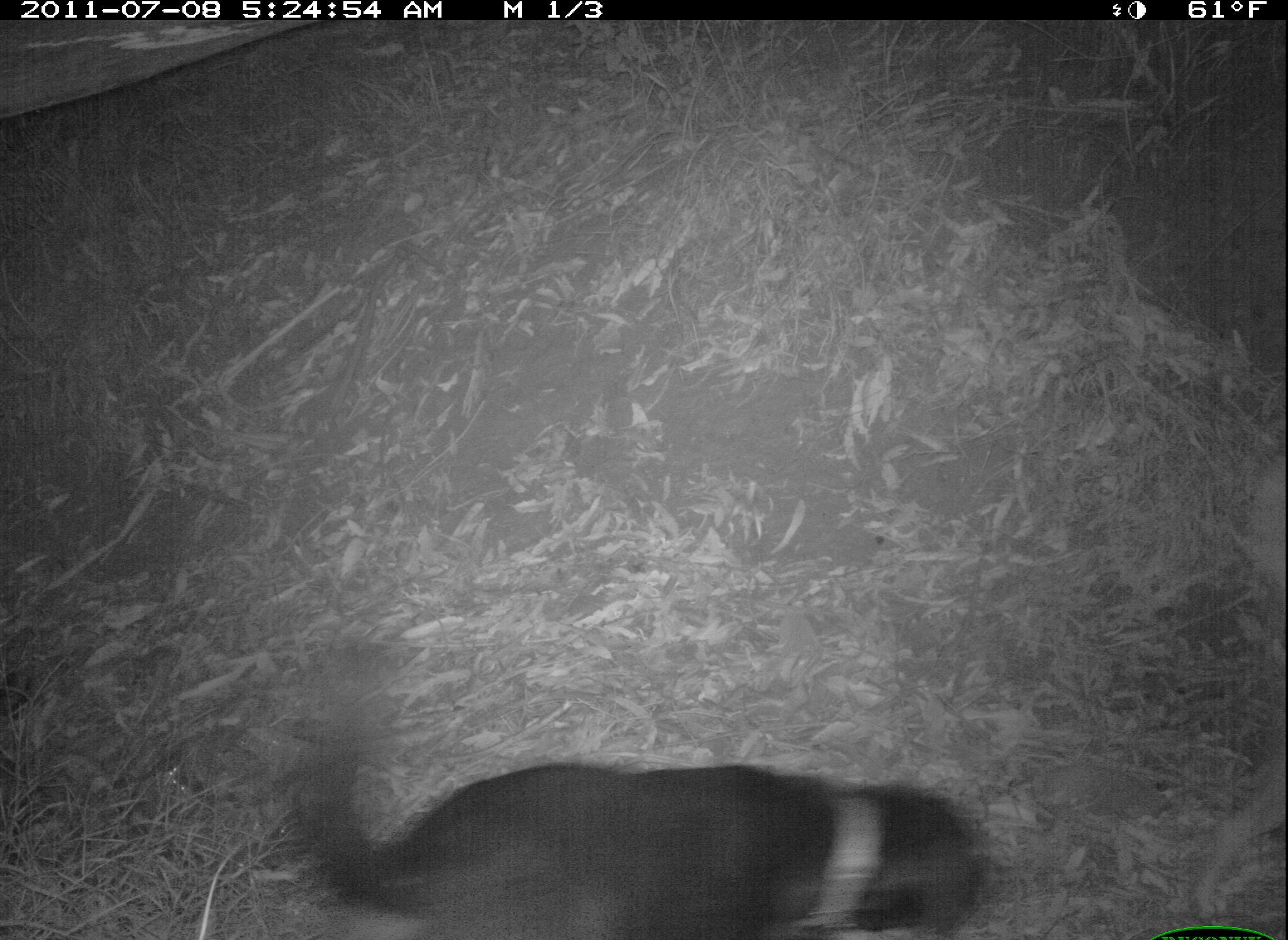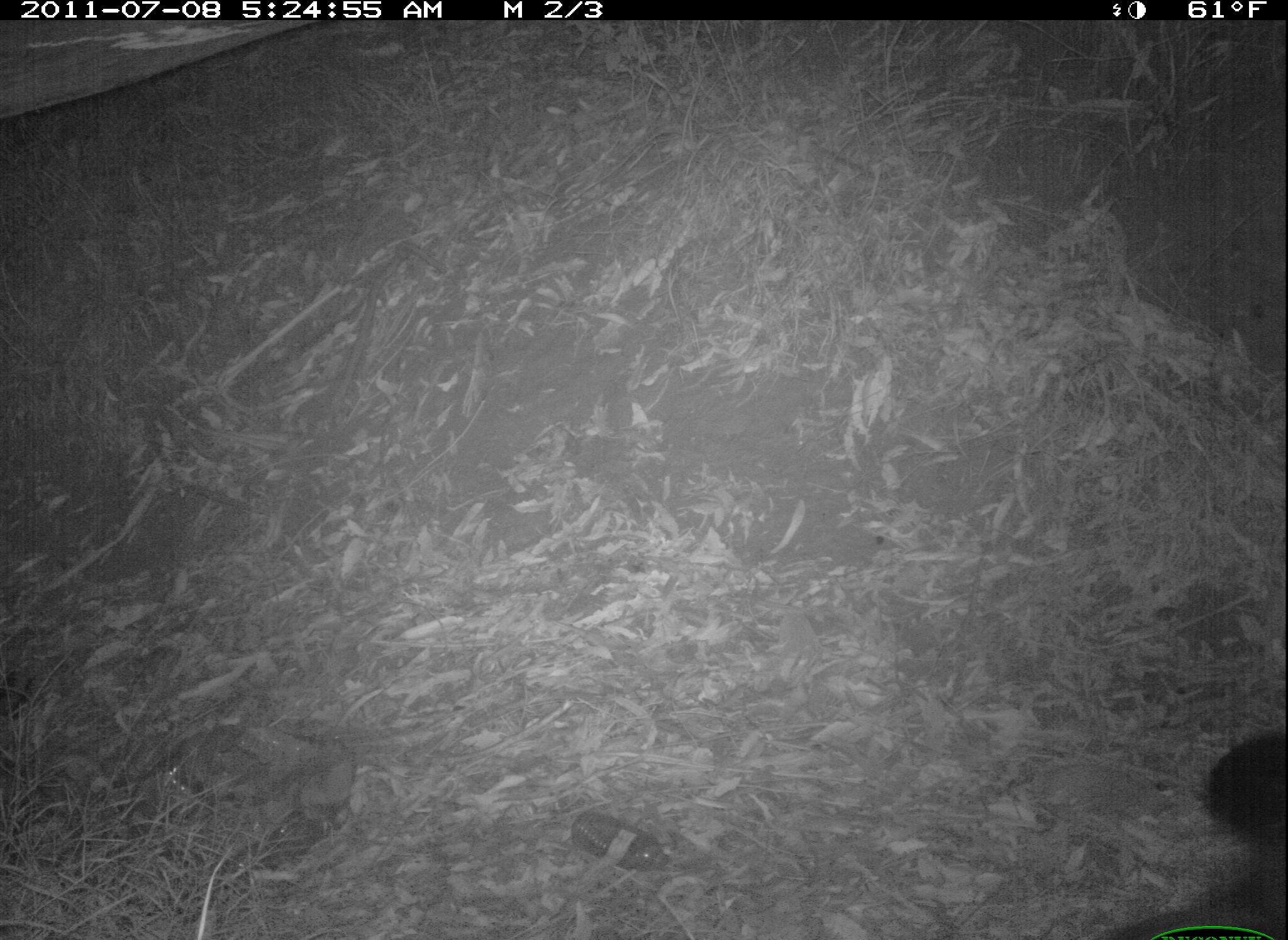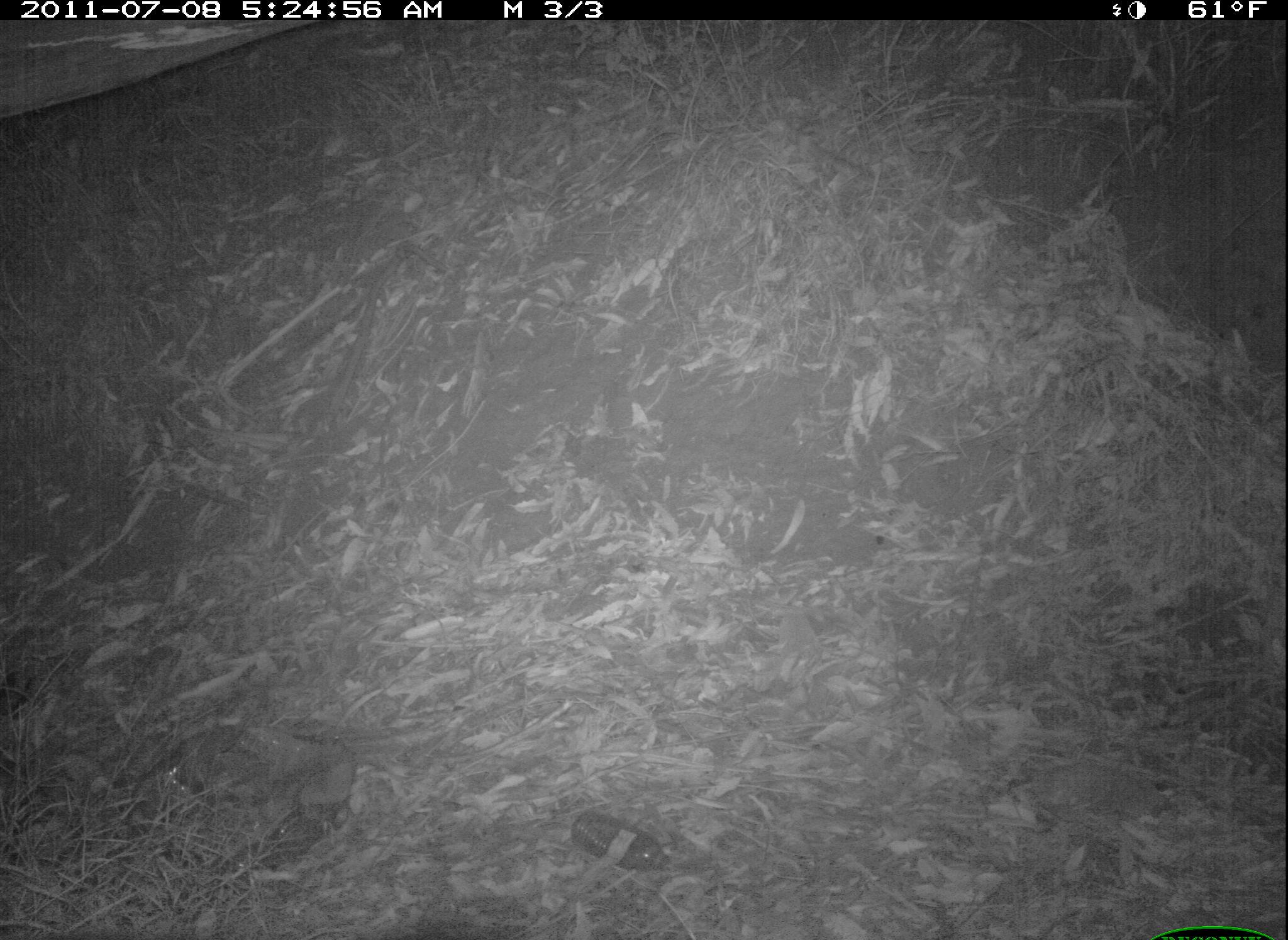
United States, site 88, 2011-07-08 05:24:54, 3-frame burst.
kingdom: Animalia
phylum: Chordata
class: Mammalia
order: Carnivora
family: Canidae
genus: Canis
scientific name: Canis familiaris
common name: domestic dog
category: dog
Dog (domestic dog) (Canis familiaris).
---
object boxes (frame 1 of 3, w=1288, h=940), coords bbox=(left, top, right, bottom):
dog: bbox=(262, 697, 1029, 940)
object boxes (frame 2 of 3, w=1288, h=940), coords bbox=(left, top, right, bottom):
dog: bbox=(1148, 689, 1286, 940)